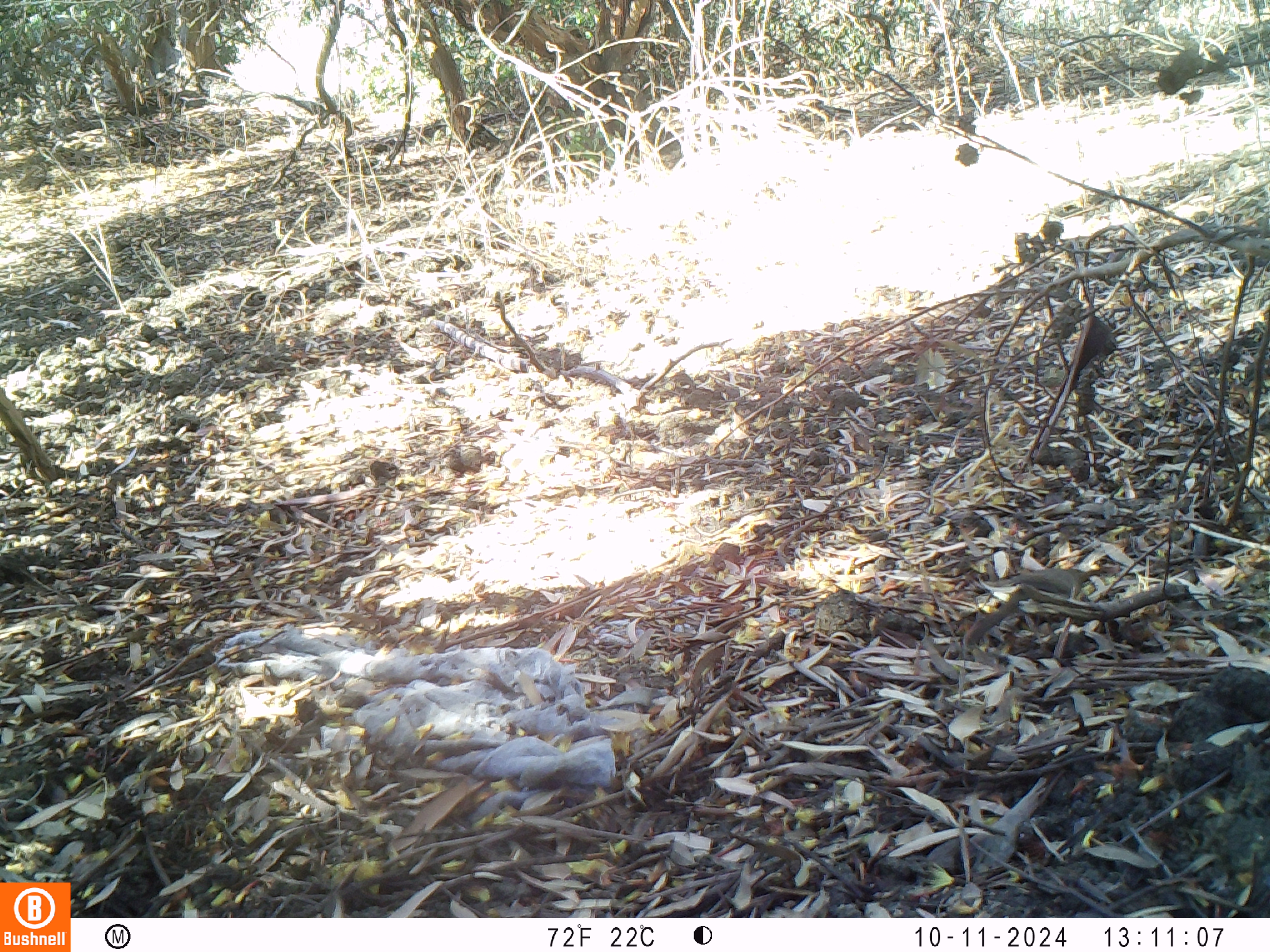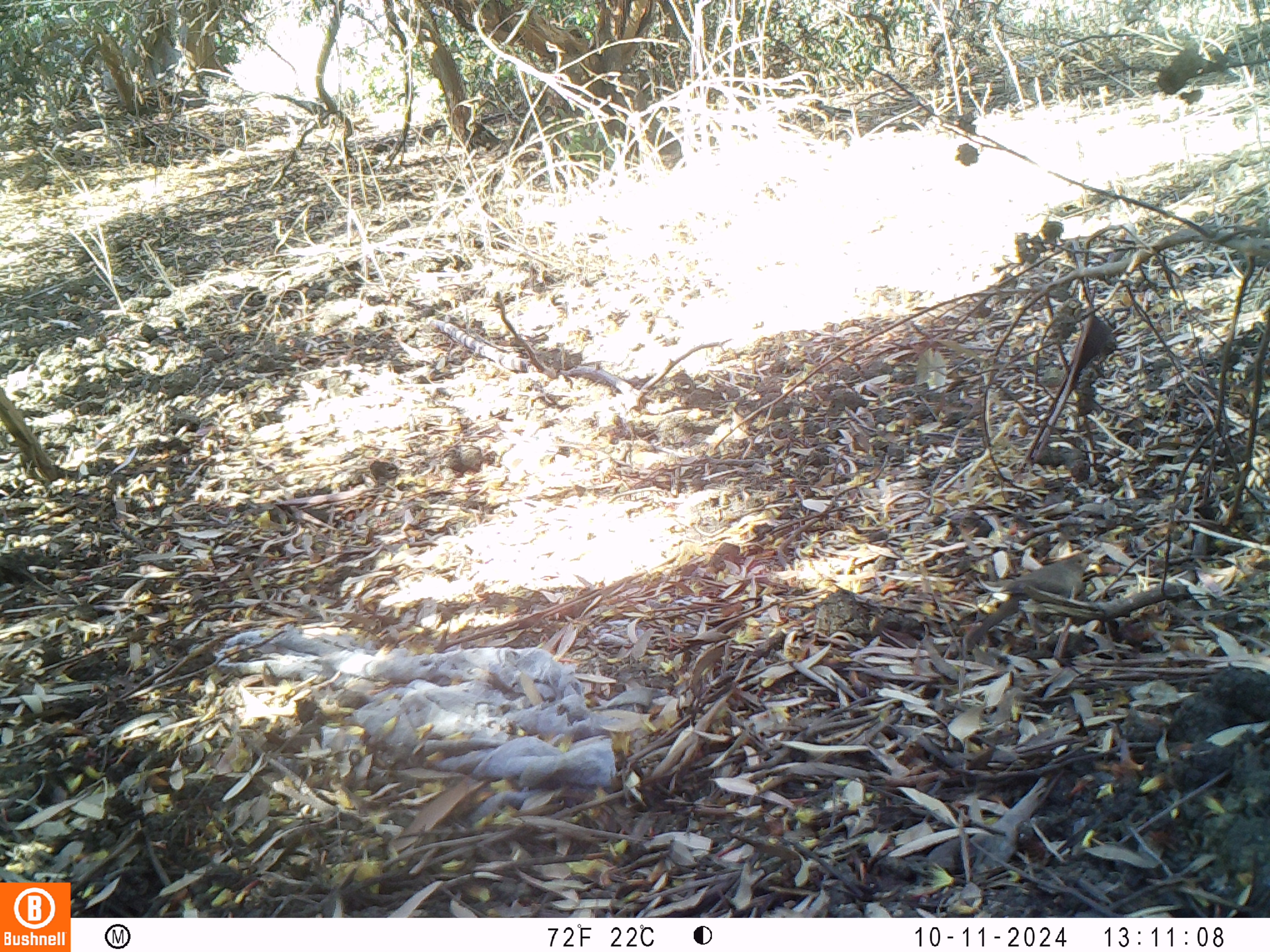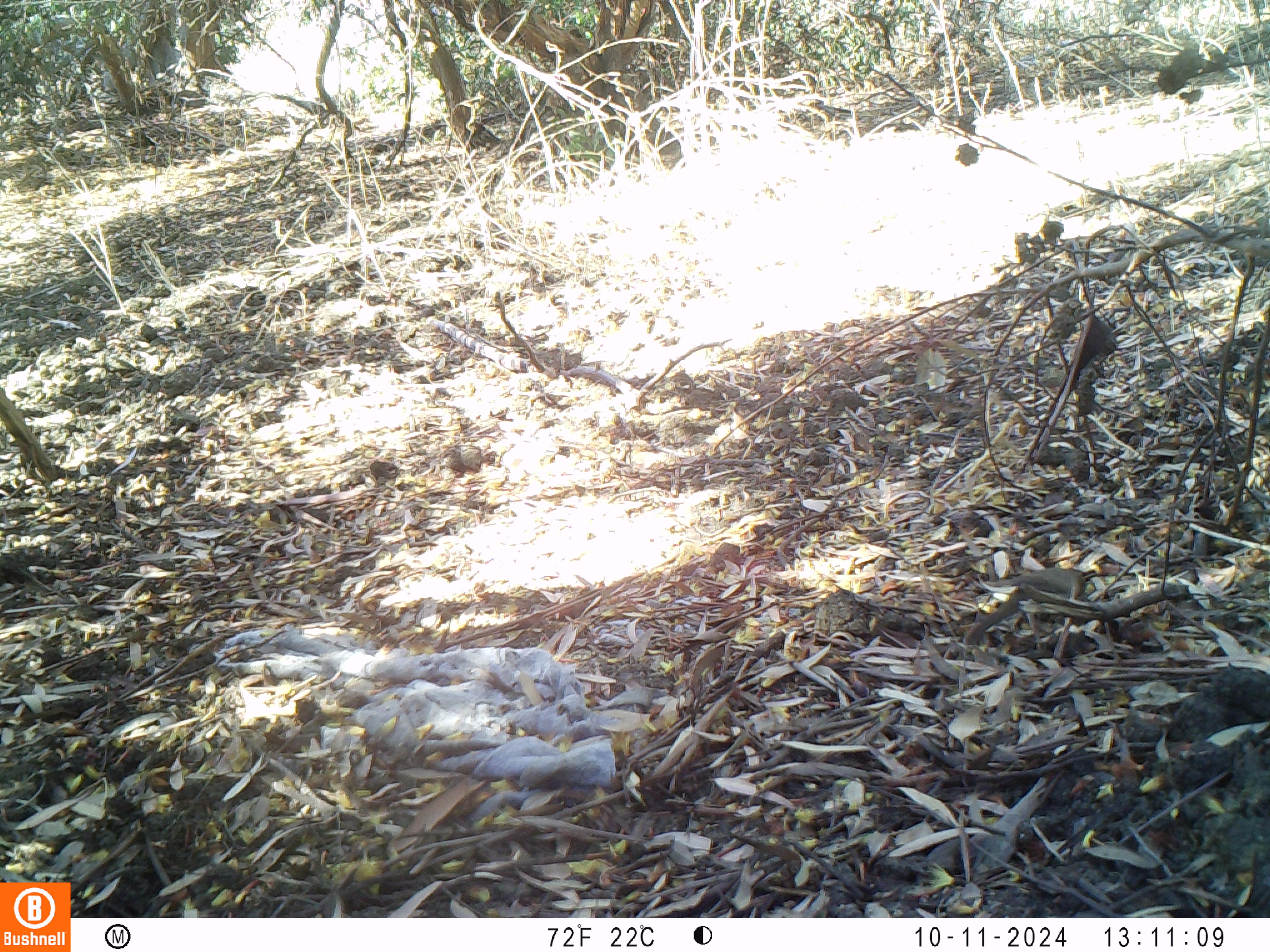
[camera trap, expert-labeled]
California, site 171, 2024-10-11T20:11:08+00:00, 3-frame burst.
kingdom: Animalia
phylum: Chordata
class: Aves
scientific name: Aves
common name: bird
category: unknown bird